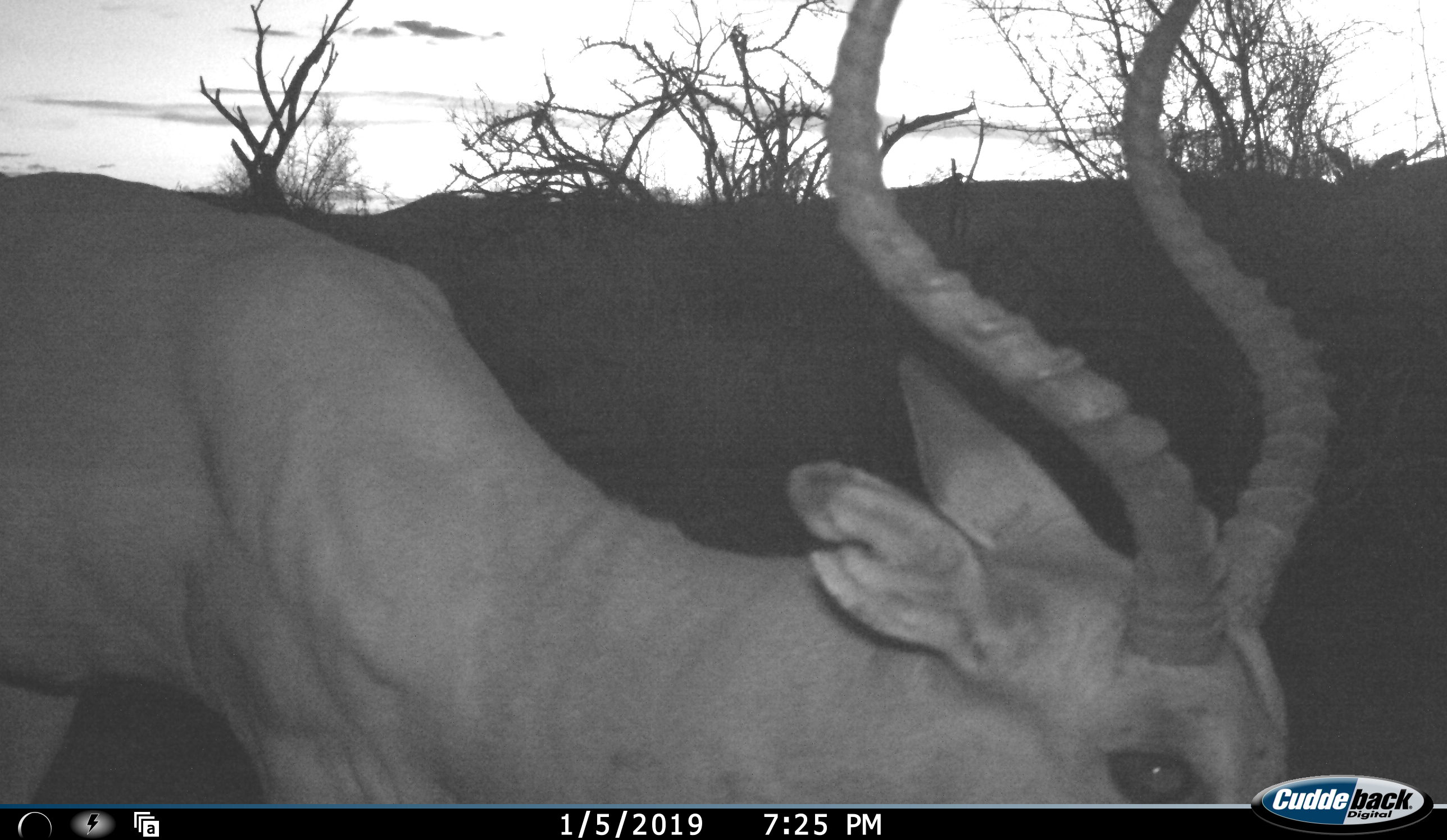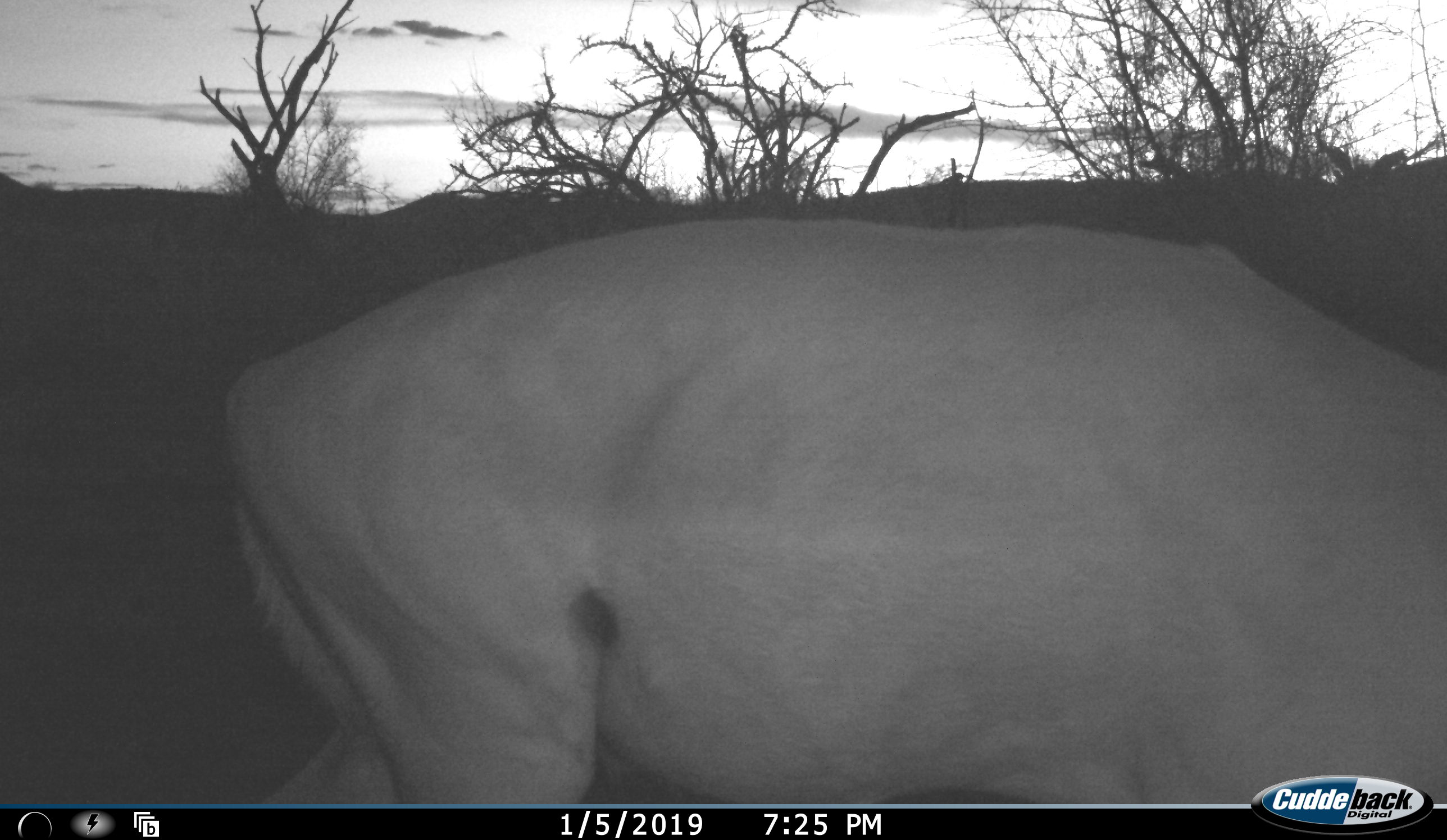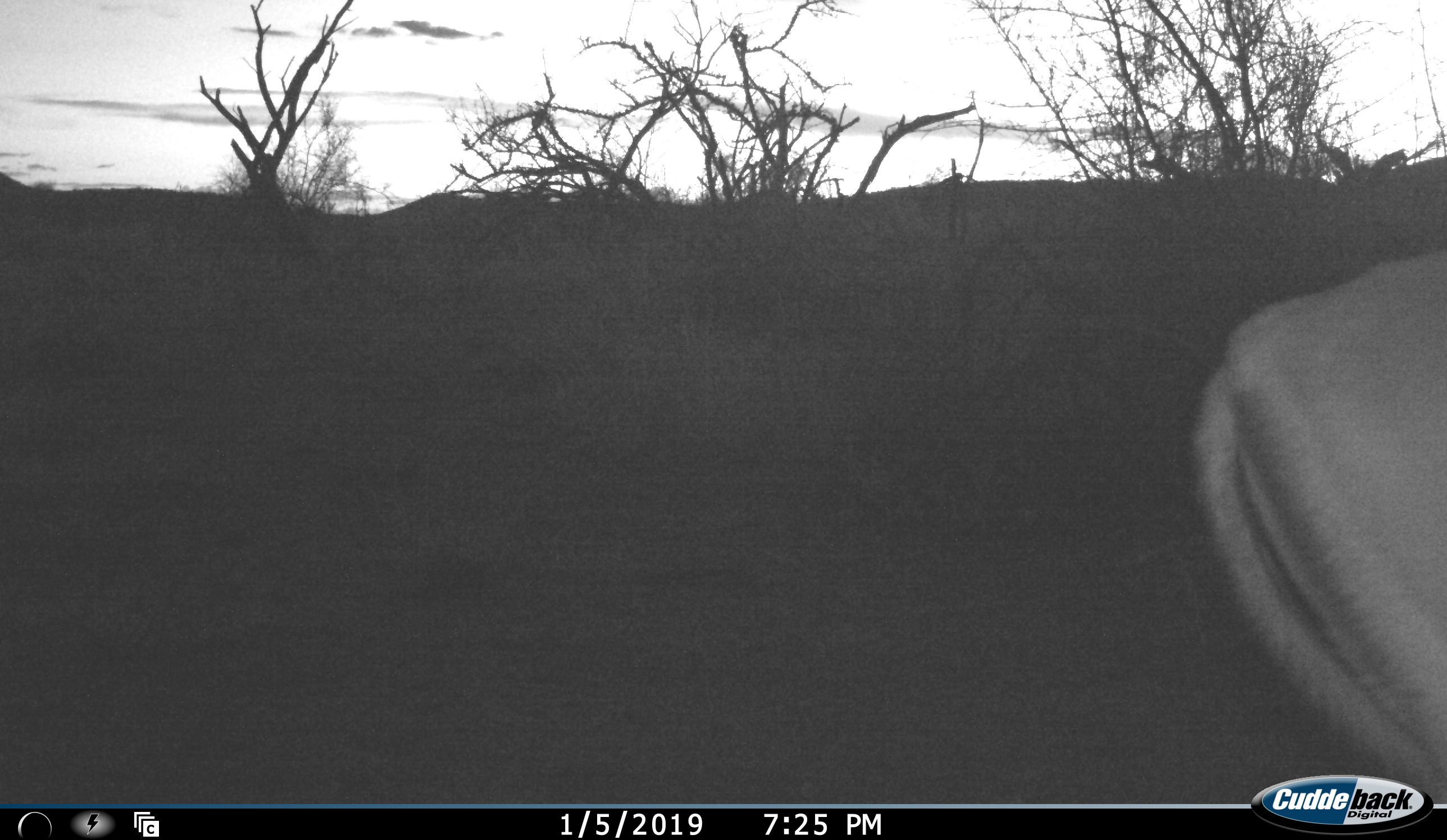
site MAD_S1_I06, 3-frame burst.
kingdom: Animalia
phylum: Chordata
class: Mammalia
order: Artiodactyla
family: Bovidae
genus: Aepyceros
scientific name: Aepyceros melampus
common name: impala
Impala (Aepyceros melampus), count 1. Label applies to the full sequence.